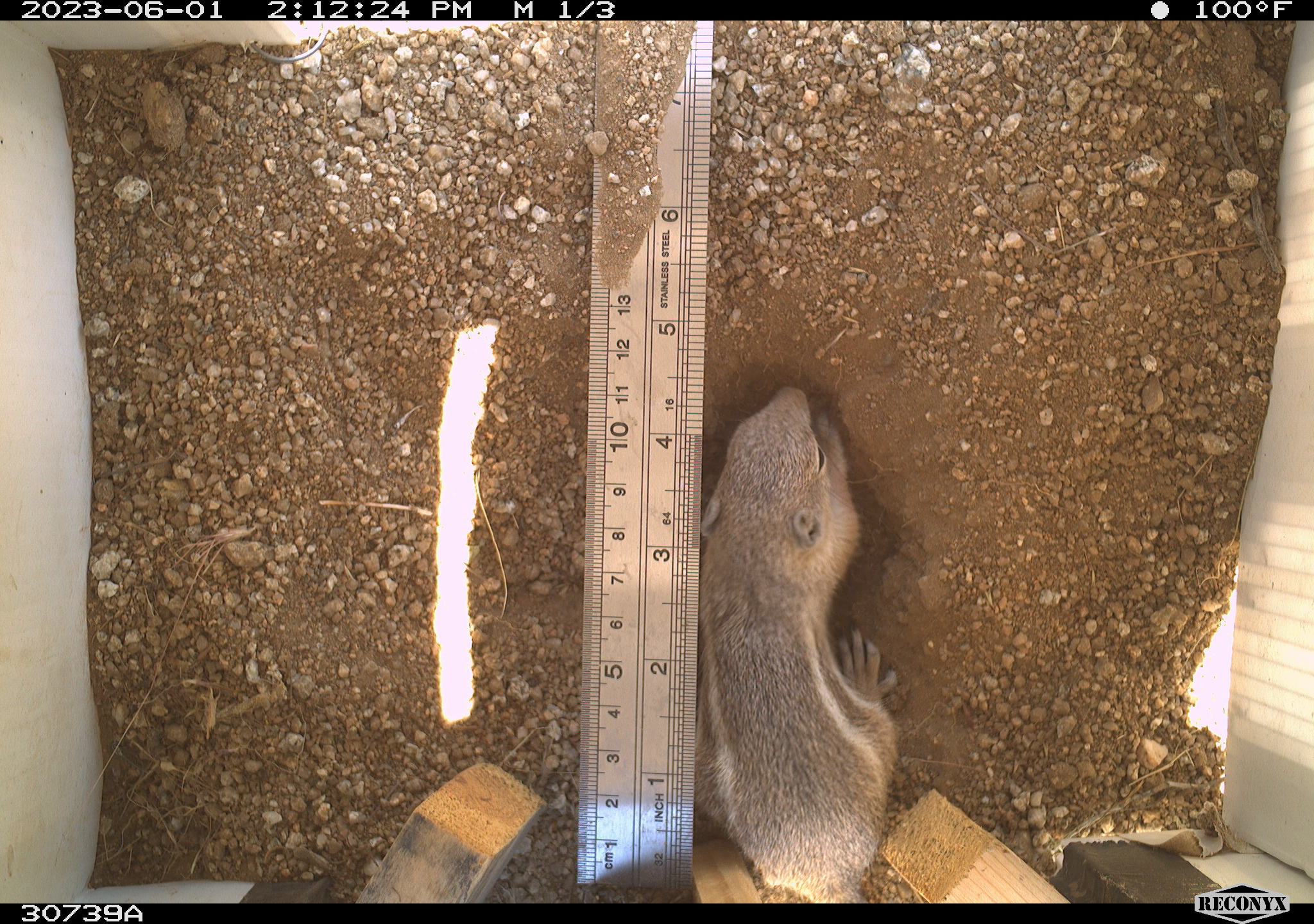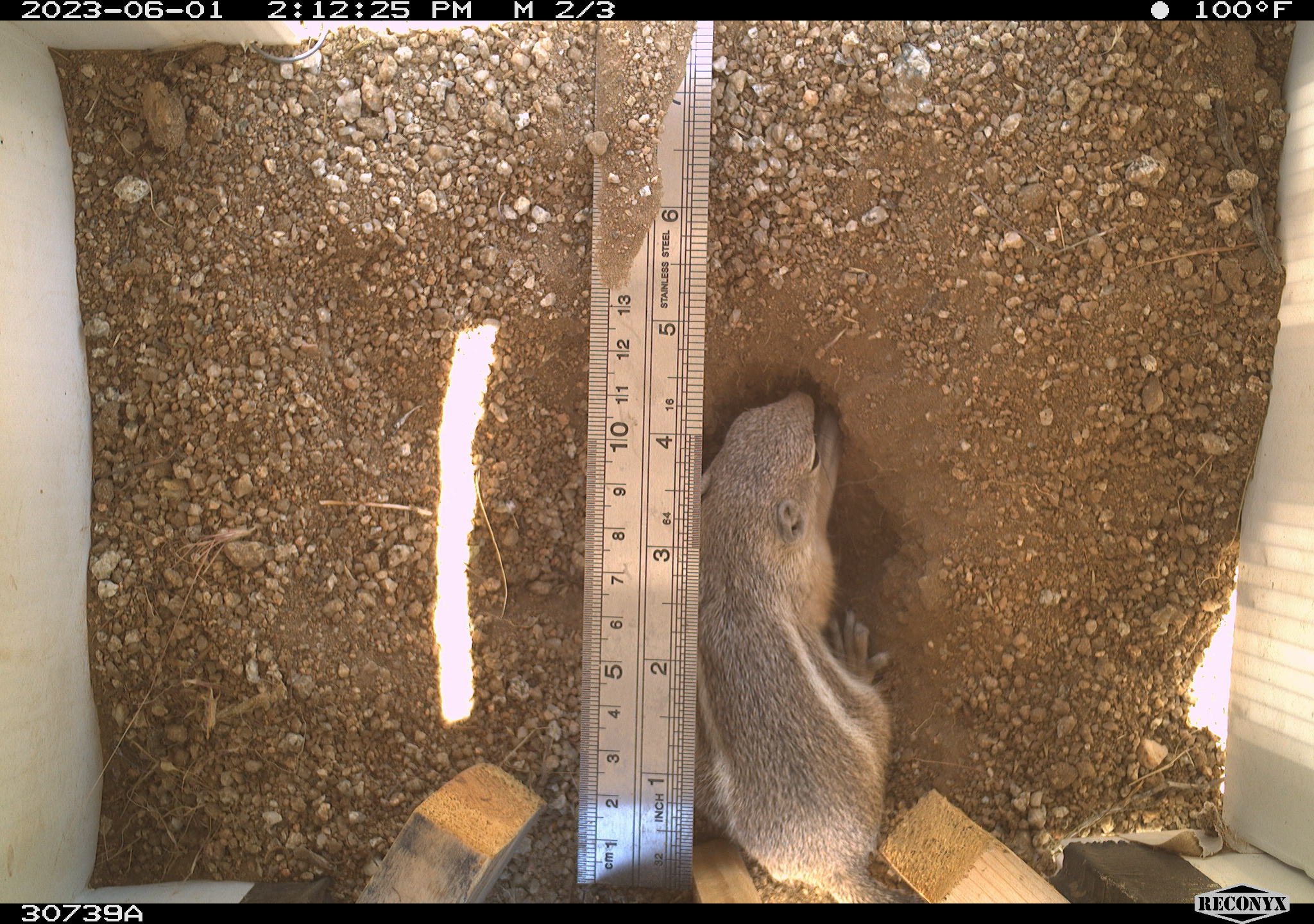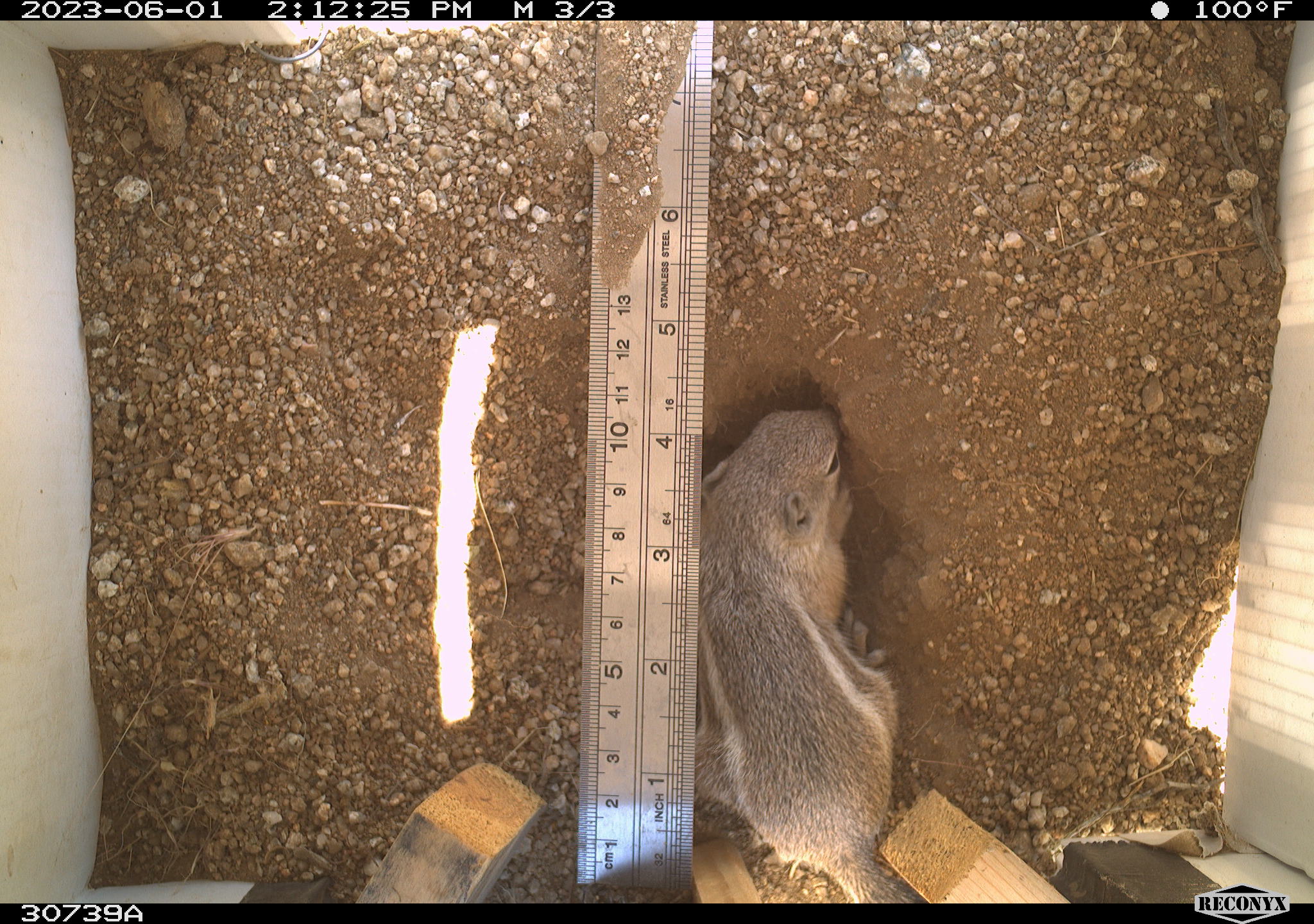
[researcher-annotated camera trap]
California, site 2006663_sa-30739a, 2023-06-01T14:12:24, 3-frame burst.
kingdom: Animalia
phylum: Chordata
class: Mammalia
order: Rodentia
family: Sciuridae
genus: Ammospermophilus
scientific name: Ammospermophilus leucurus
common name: white-tailed antelope squirrel